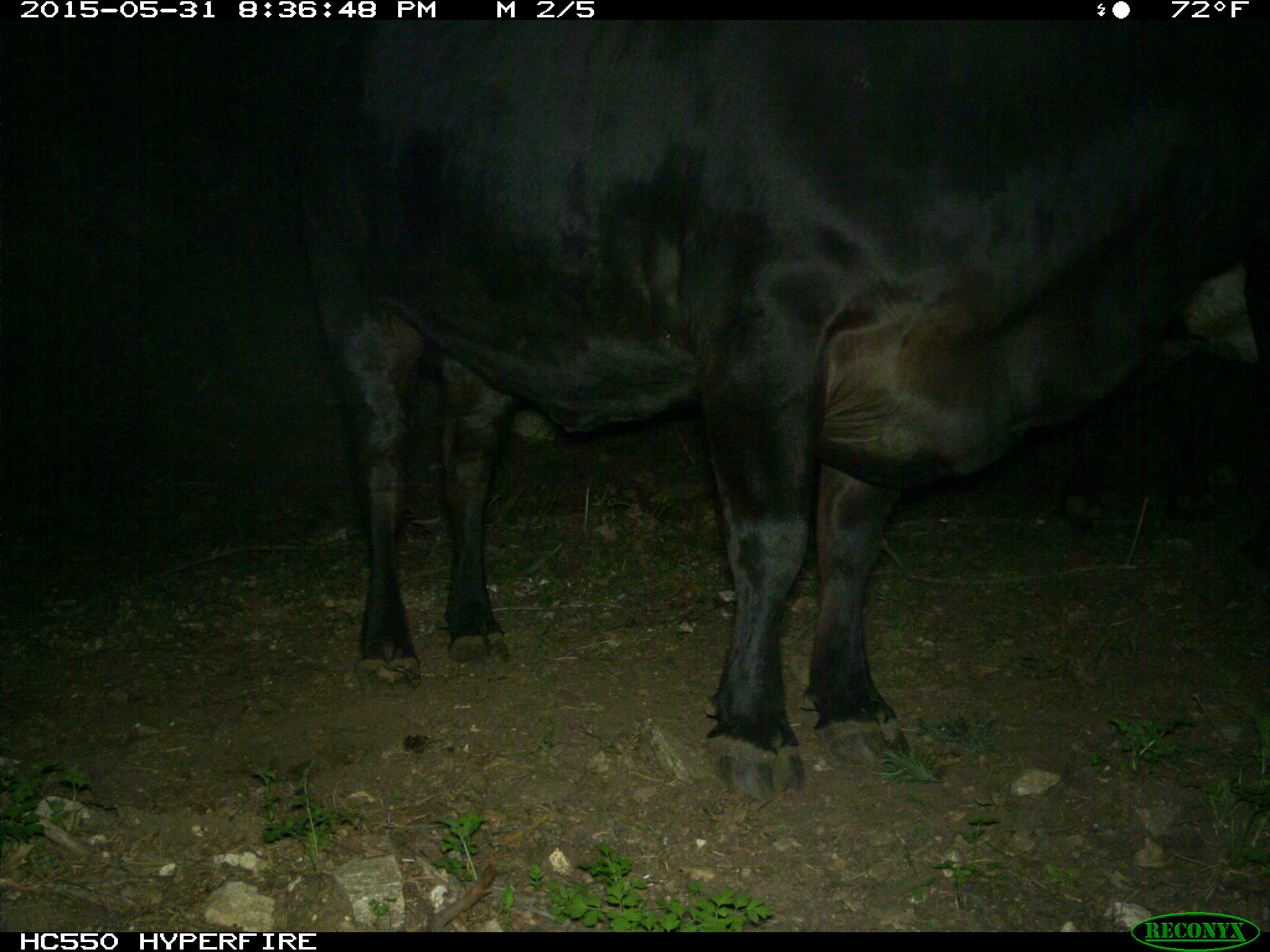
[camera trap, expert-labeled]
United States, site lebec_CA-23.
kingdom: Animalia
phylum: Chordata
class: Mammalia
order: Artiodactyla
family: Bovidae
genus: Bos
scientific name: Bos taurus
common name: domestic cow